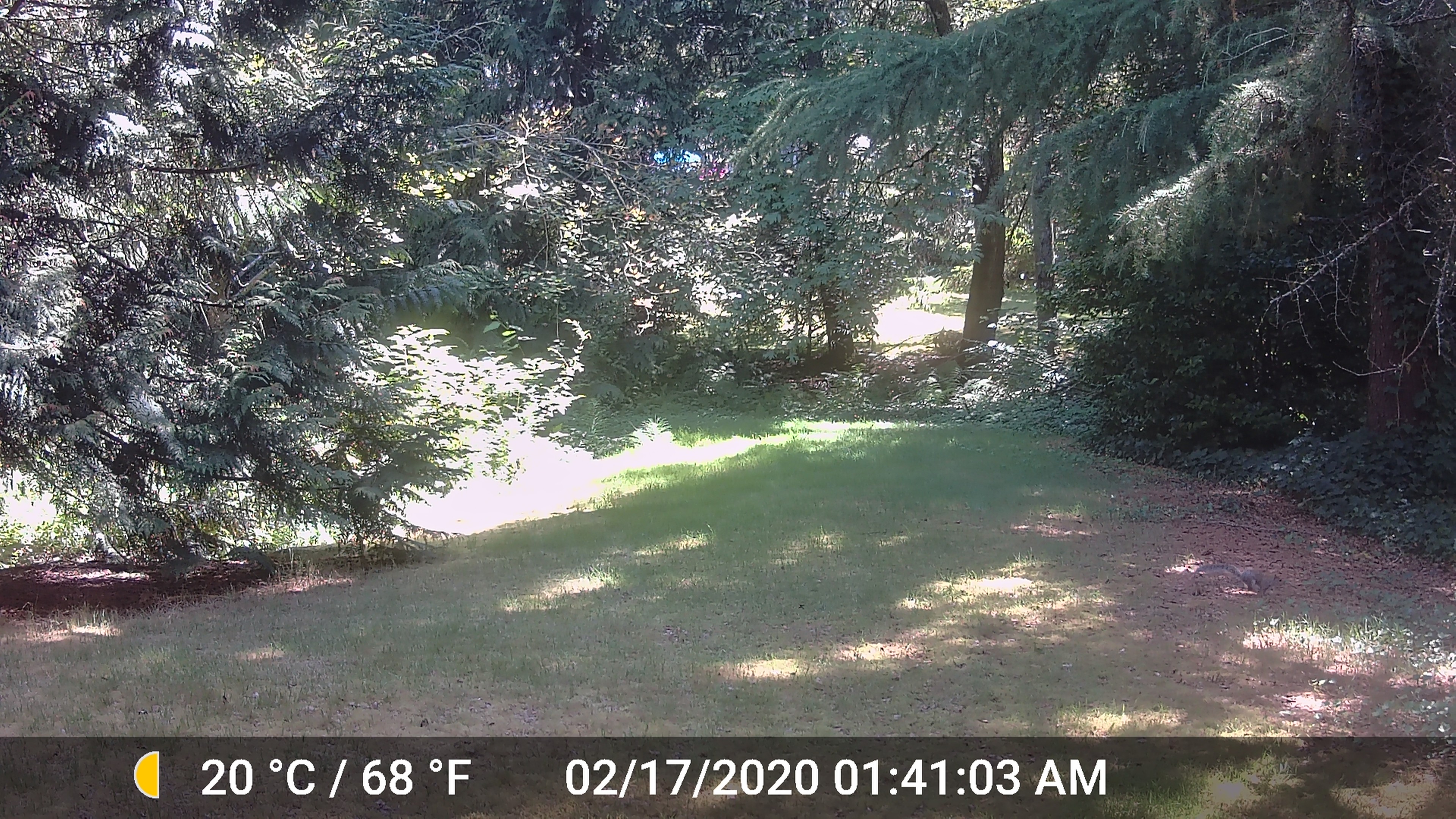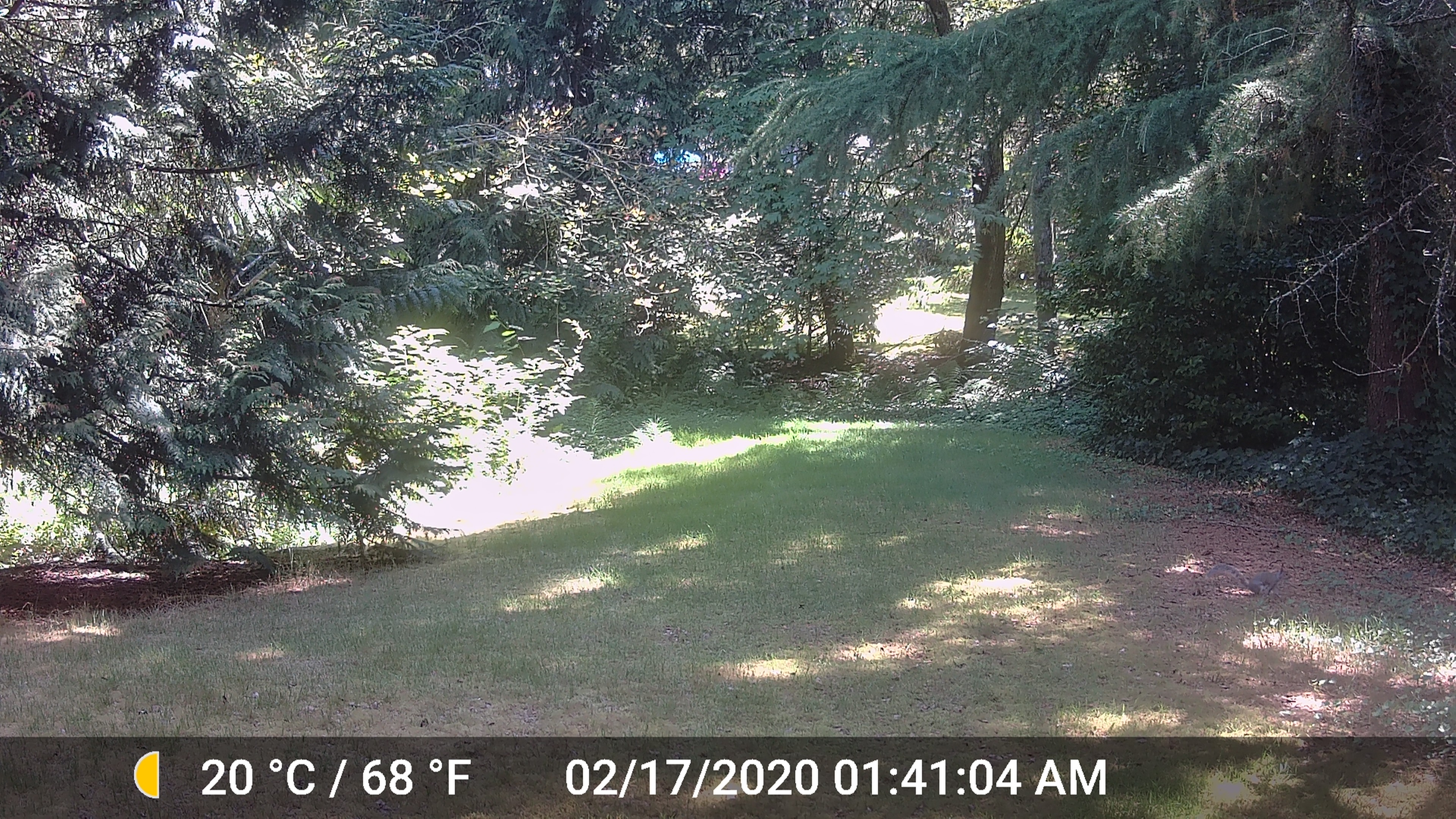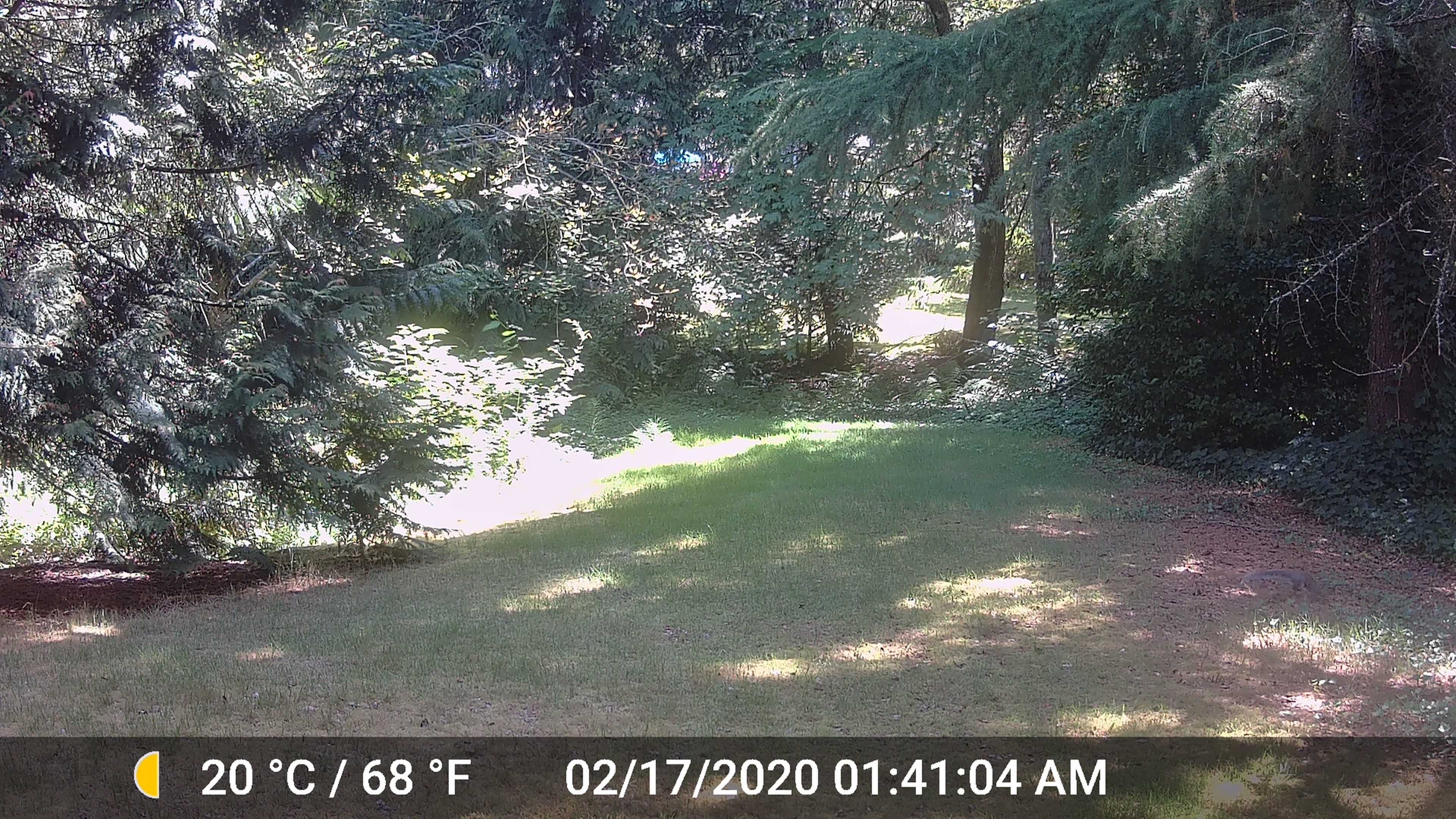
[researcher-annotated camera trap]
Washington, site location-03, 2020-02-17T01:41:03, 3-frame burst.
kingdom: Animalia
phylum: Chordata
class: Mammalia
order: Rodentia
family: Sciuridae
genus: Sciurus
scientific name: Sciurus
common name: squirrel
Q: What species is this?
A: Squirrel (Sciurus).